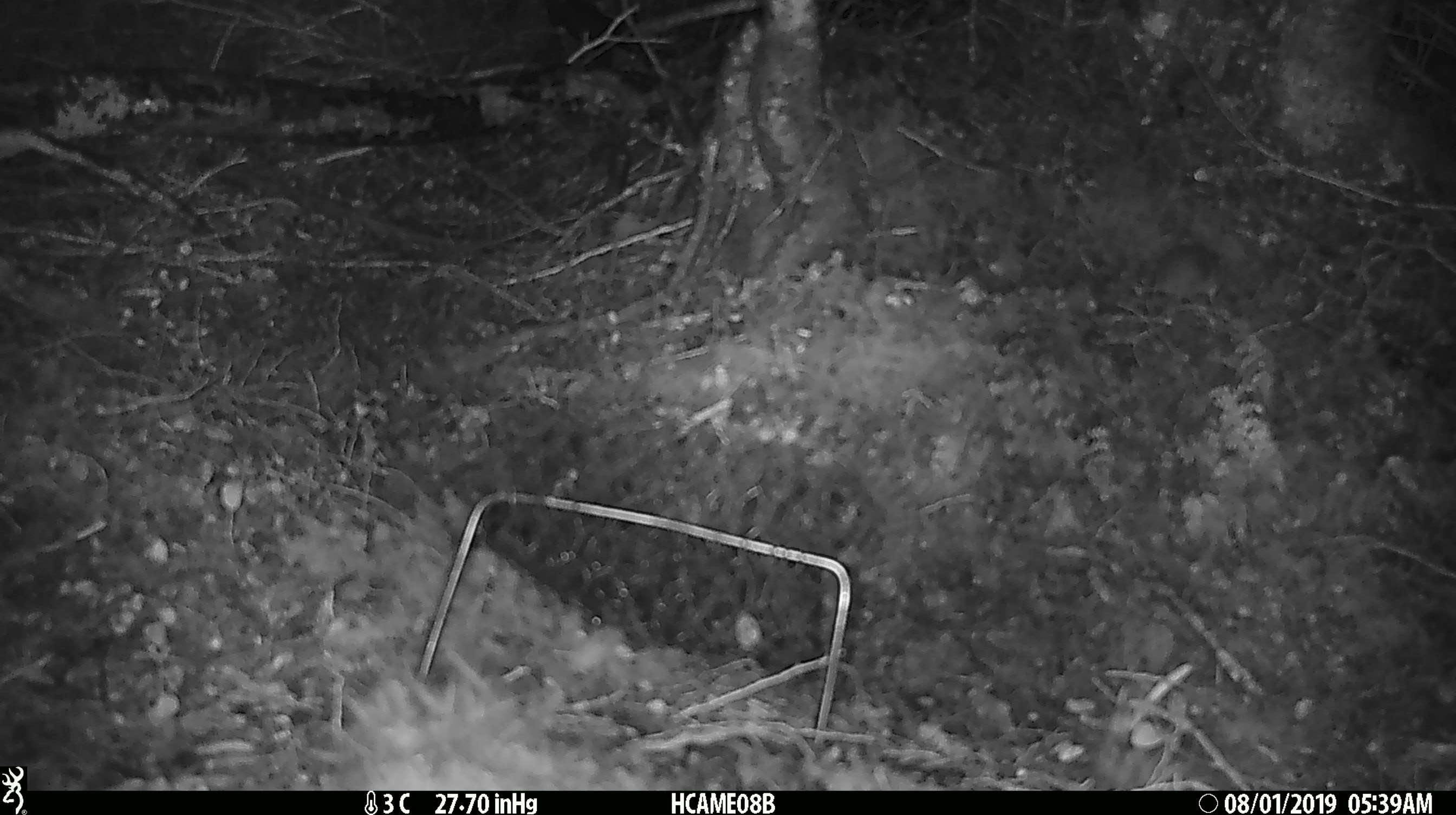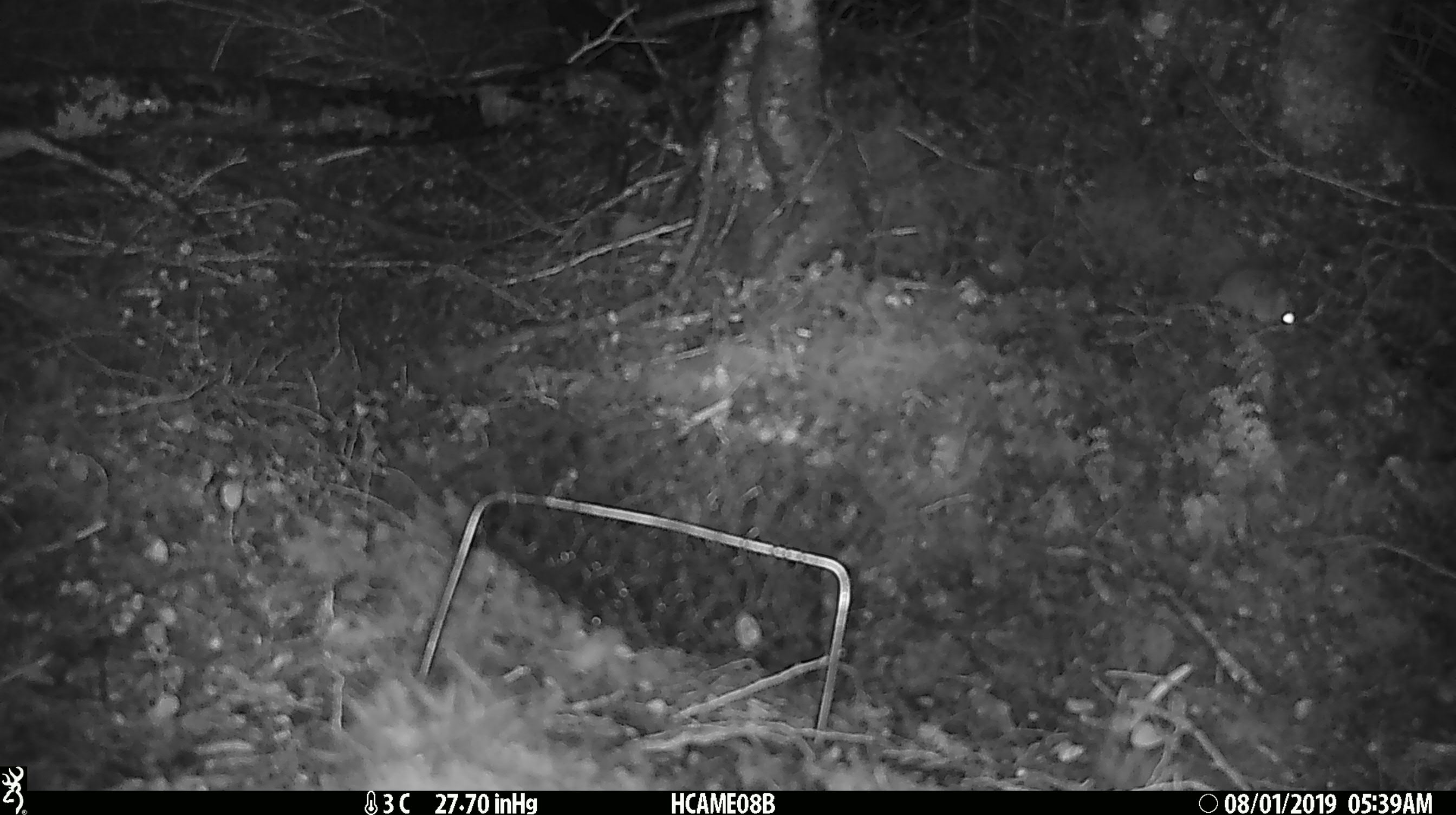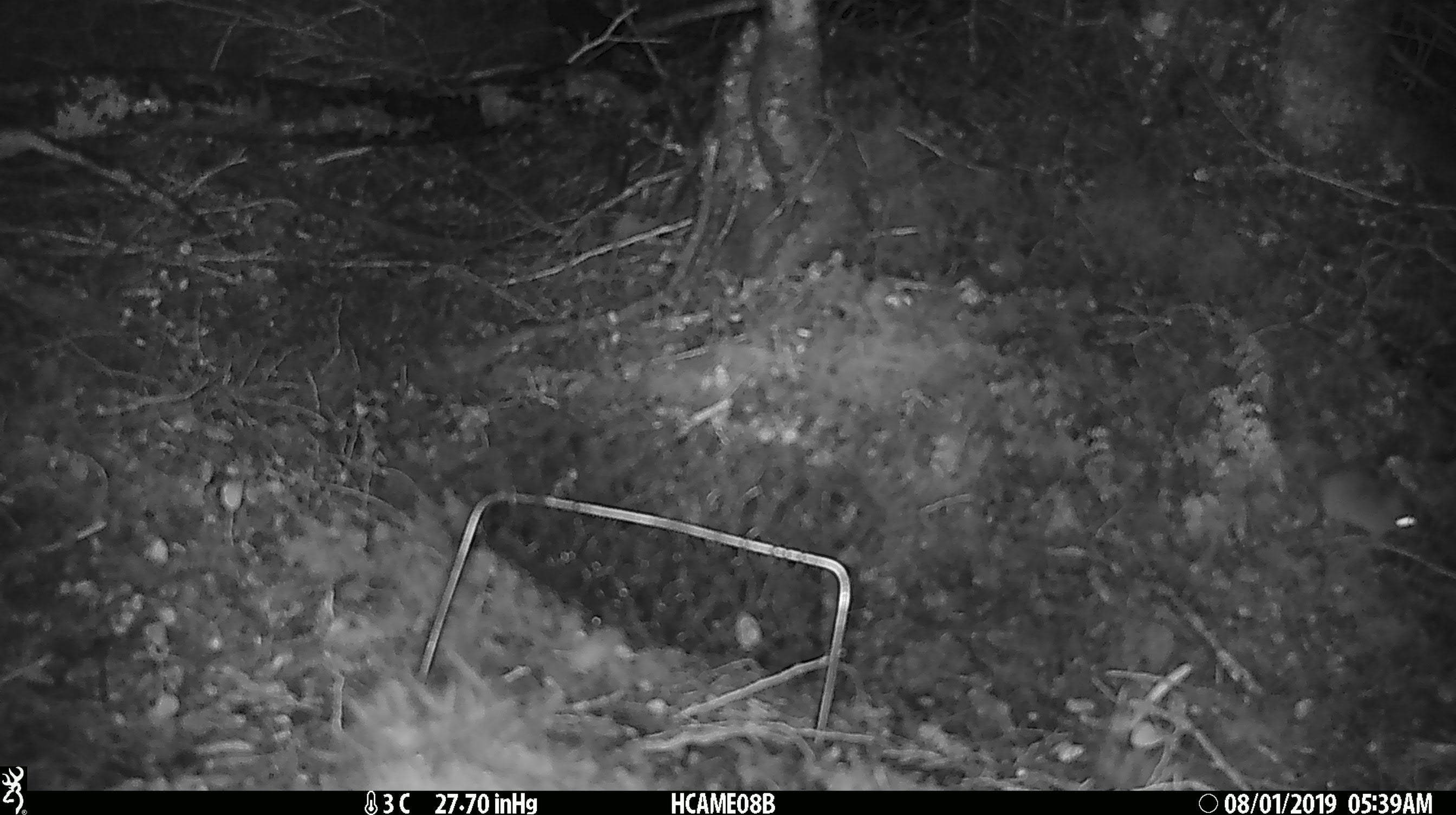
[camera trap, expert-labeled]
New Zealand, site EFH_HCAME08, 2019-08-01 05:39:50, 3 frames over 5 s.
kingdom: Animalia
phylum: Chordata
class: Mammalia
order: Rodentia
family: Muridae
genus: Mus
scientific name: Mus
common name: mouse